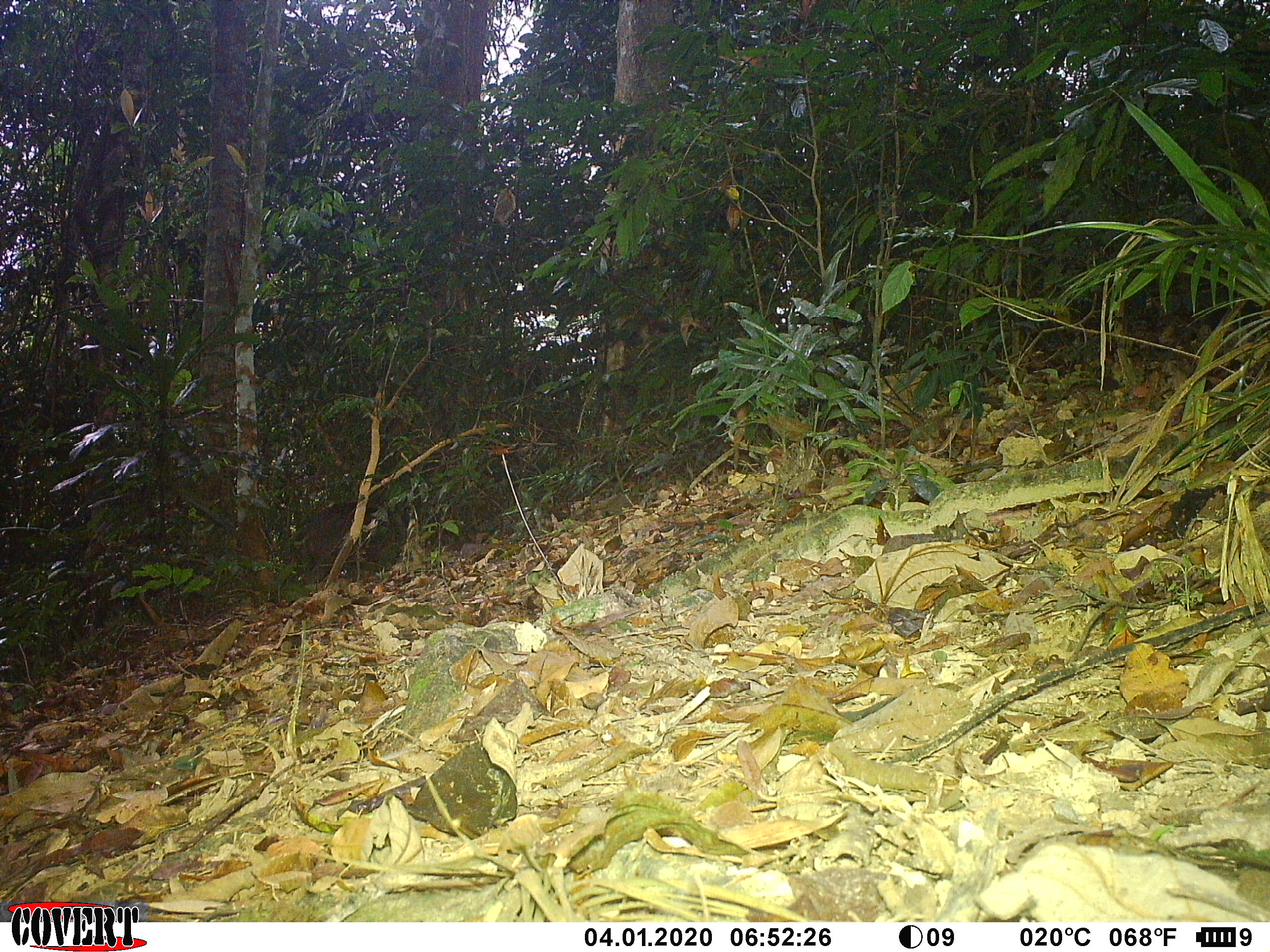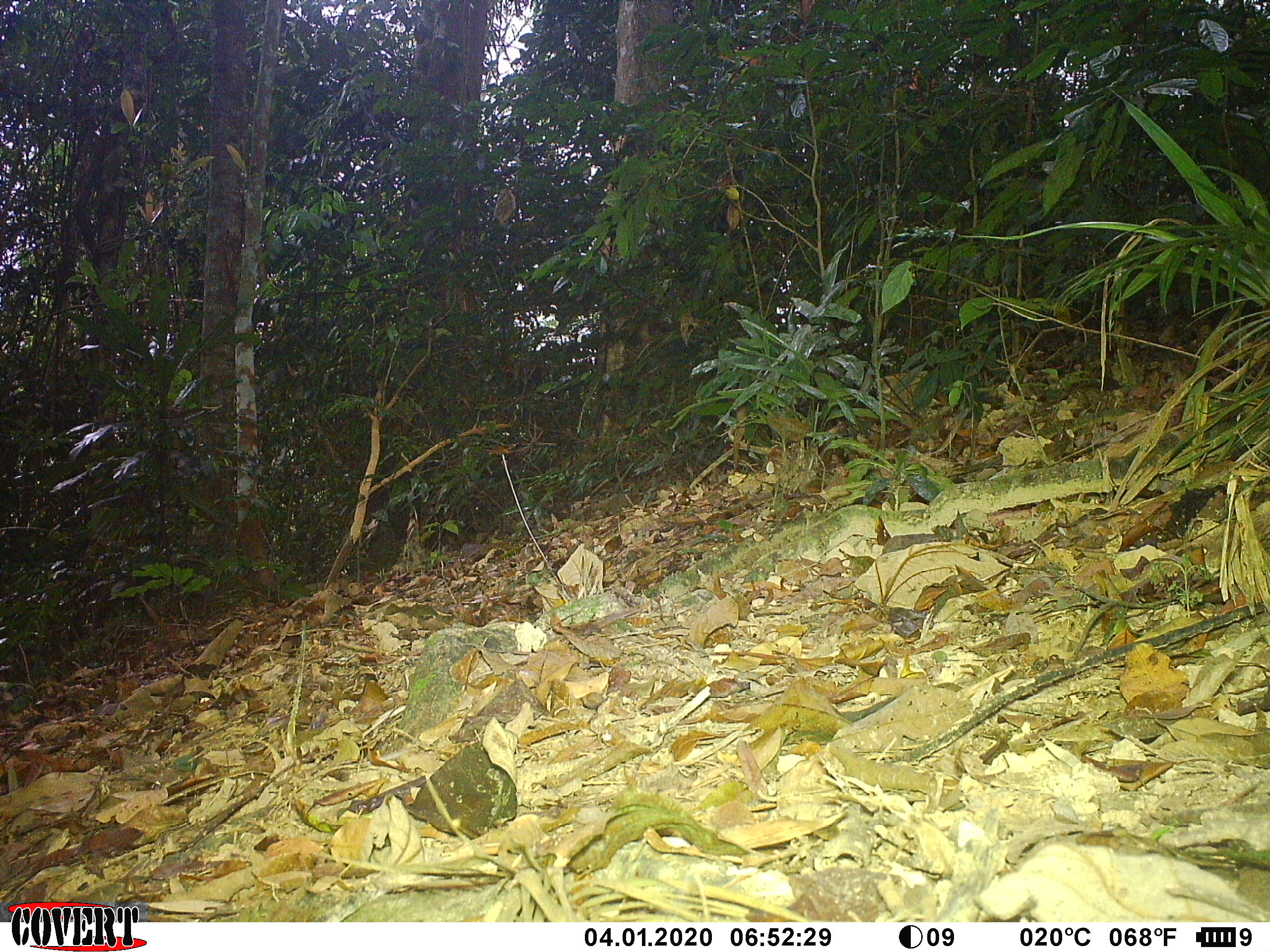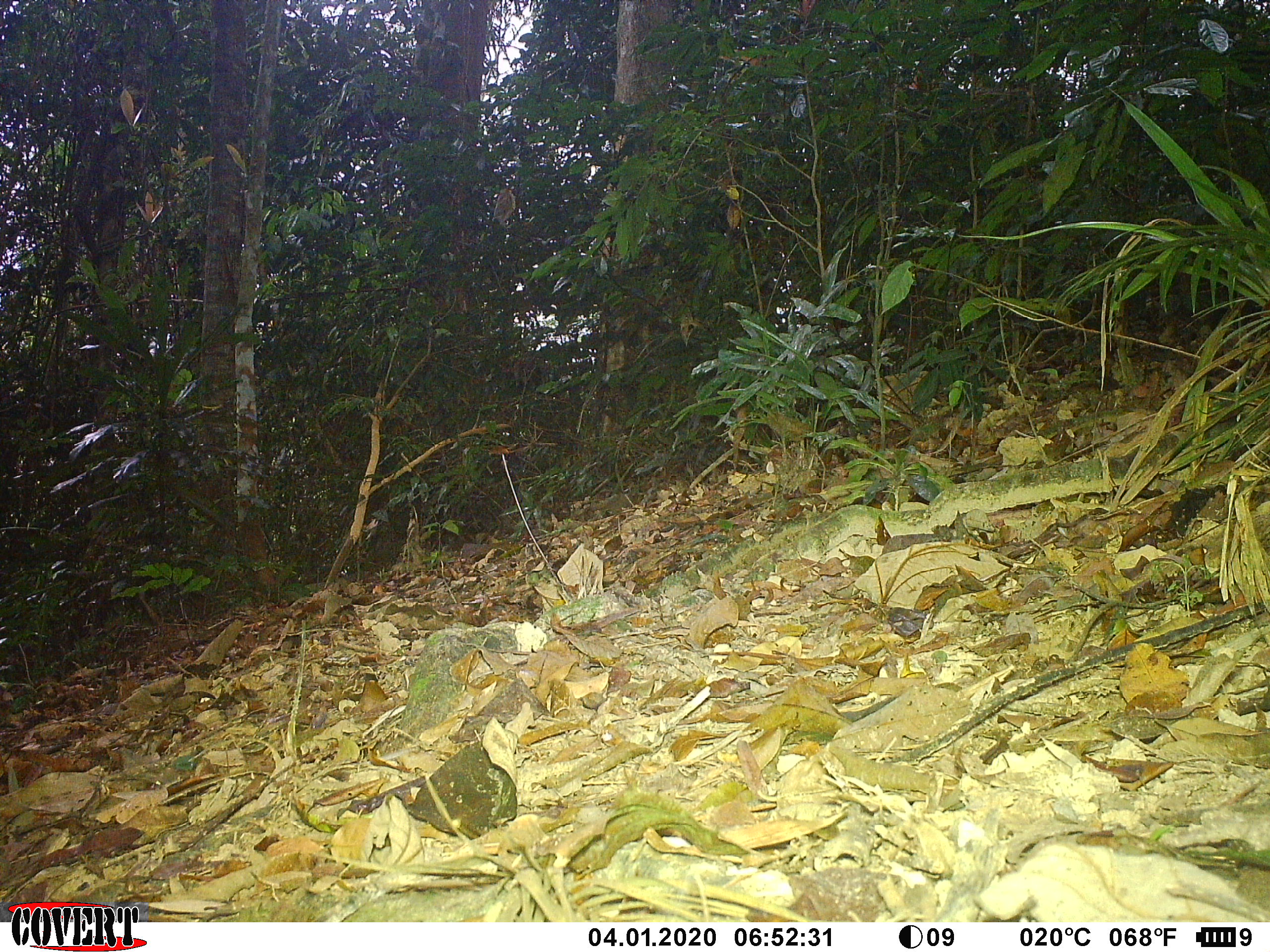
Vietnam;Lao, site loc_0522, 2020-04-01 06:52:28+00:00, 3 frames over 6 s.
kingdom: Animalia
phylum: Chordata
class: Mammalia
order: Artiodactyla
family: Suidae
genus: Sus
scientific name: Sus scrofa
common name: eurasian wild pig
Eurasian wild pig (Sus scrofa). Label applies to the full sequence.